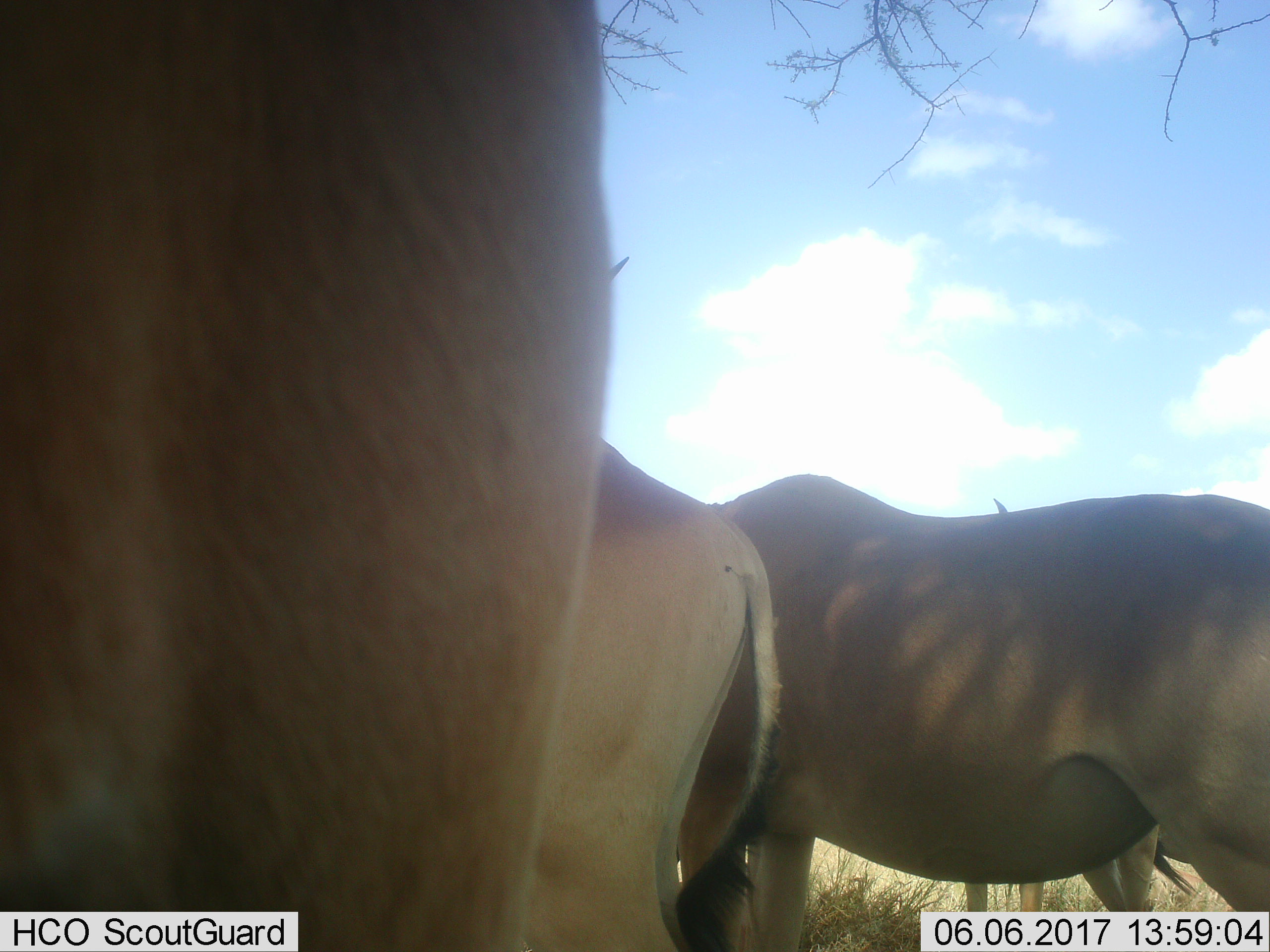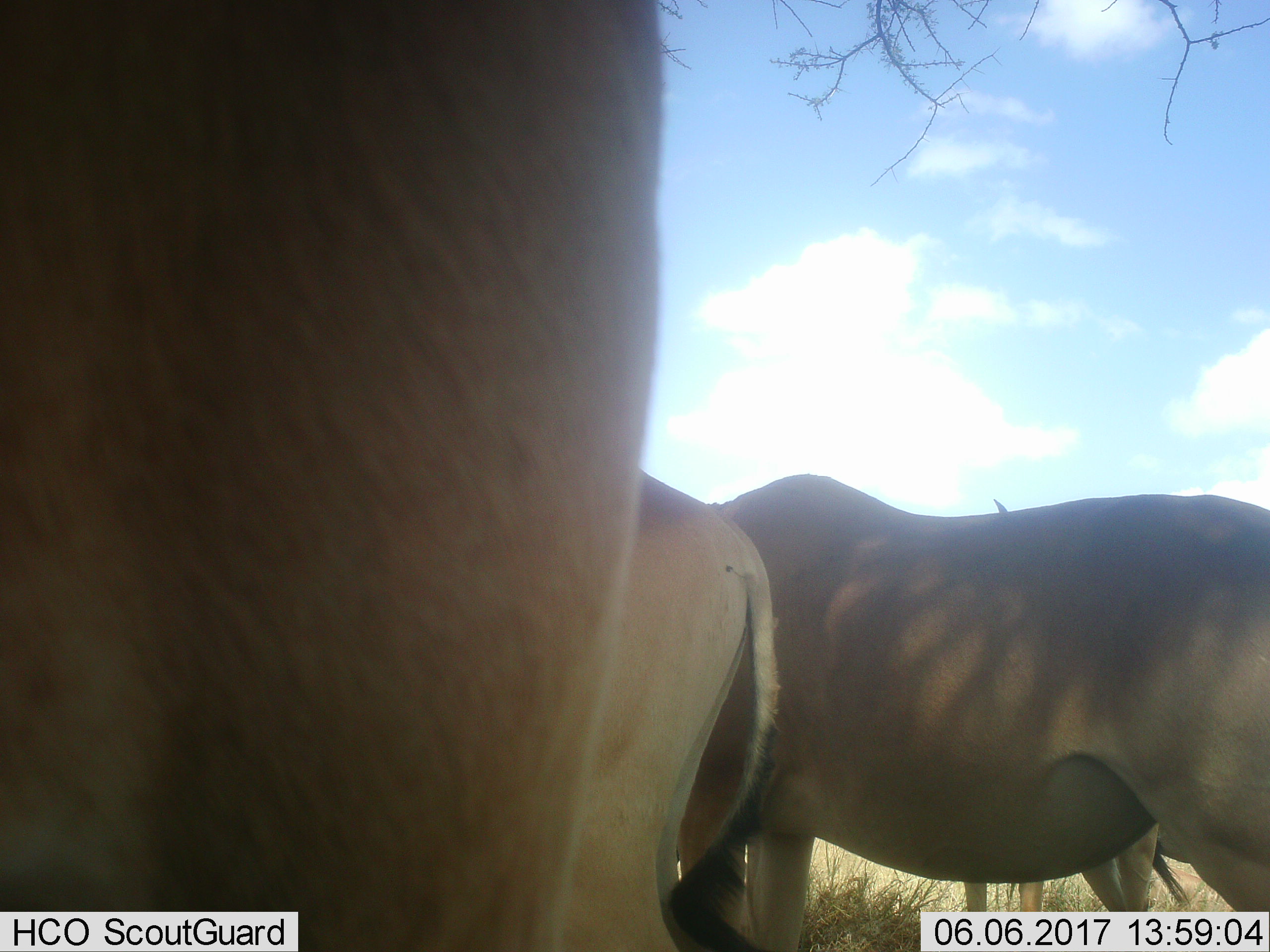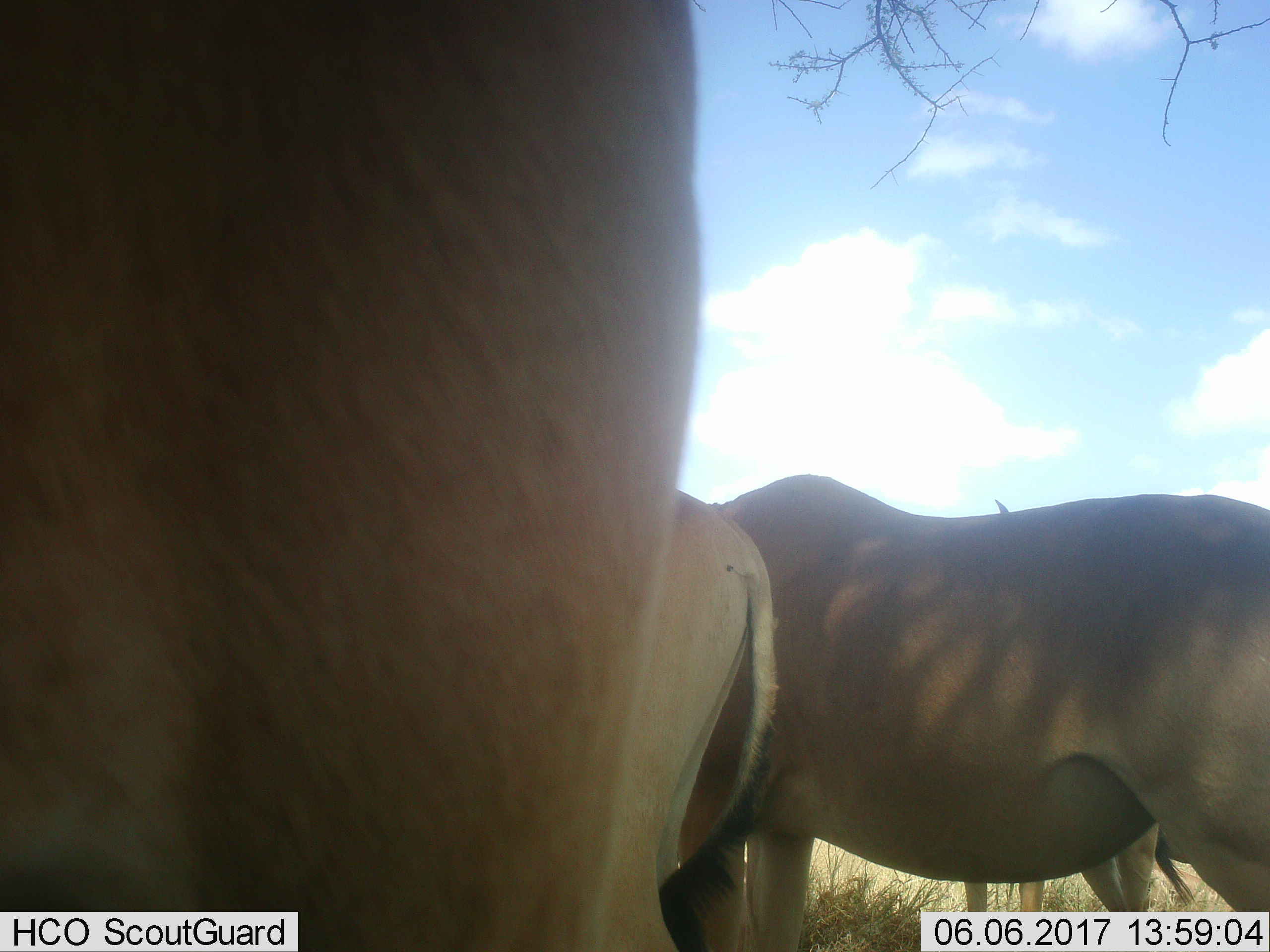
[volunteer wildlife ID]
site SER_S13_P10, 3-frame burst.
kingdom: Animalia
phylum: Chordata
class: Mammalia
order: Artiodactyla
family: Bovidae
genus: Alcelaphus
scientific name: Alcelaphus buselaphus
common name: hartebeest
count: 4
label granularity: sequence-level